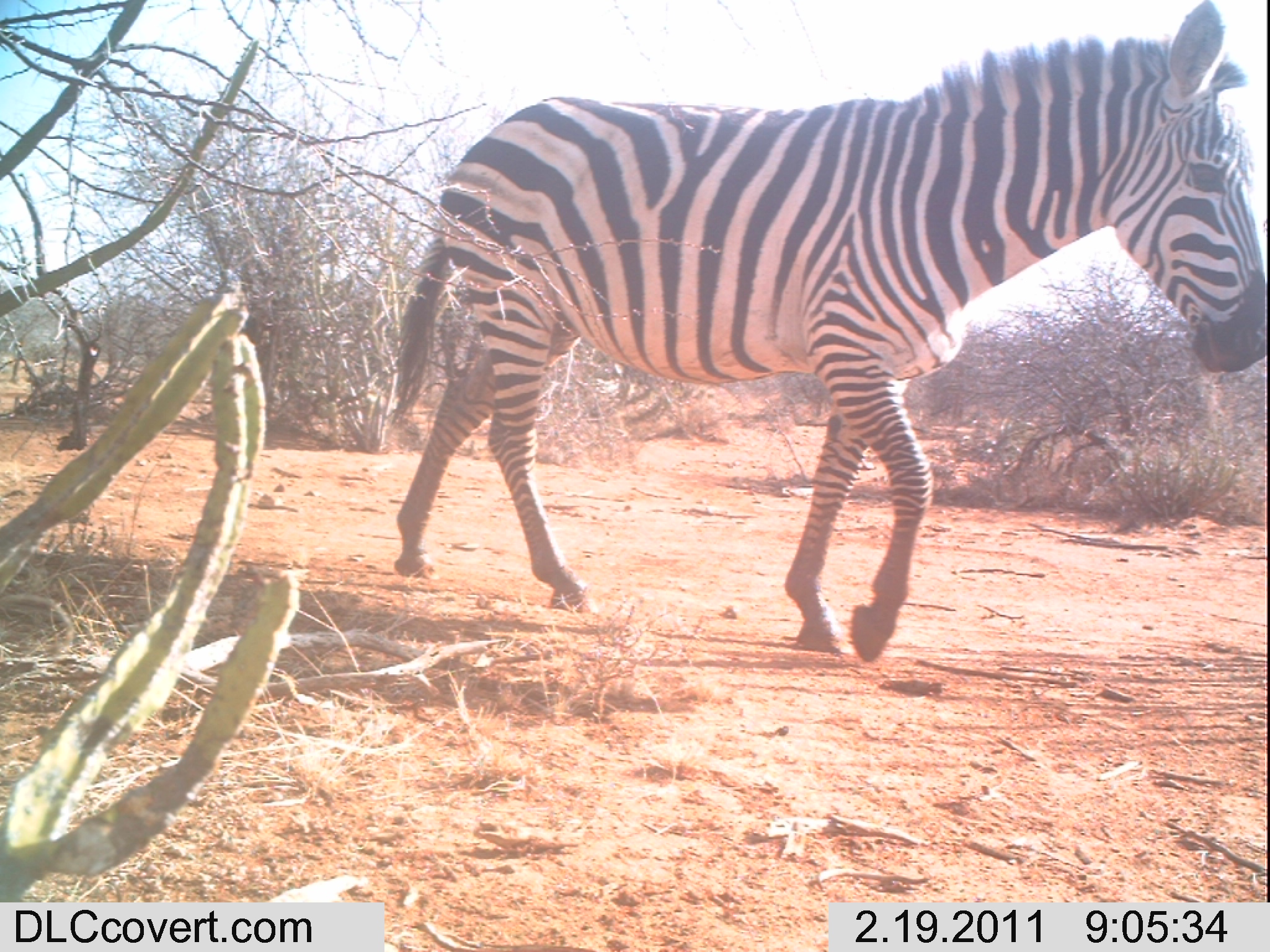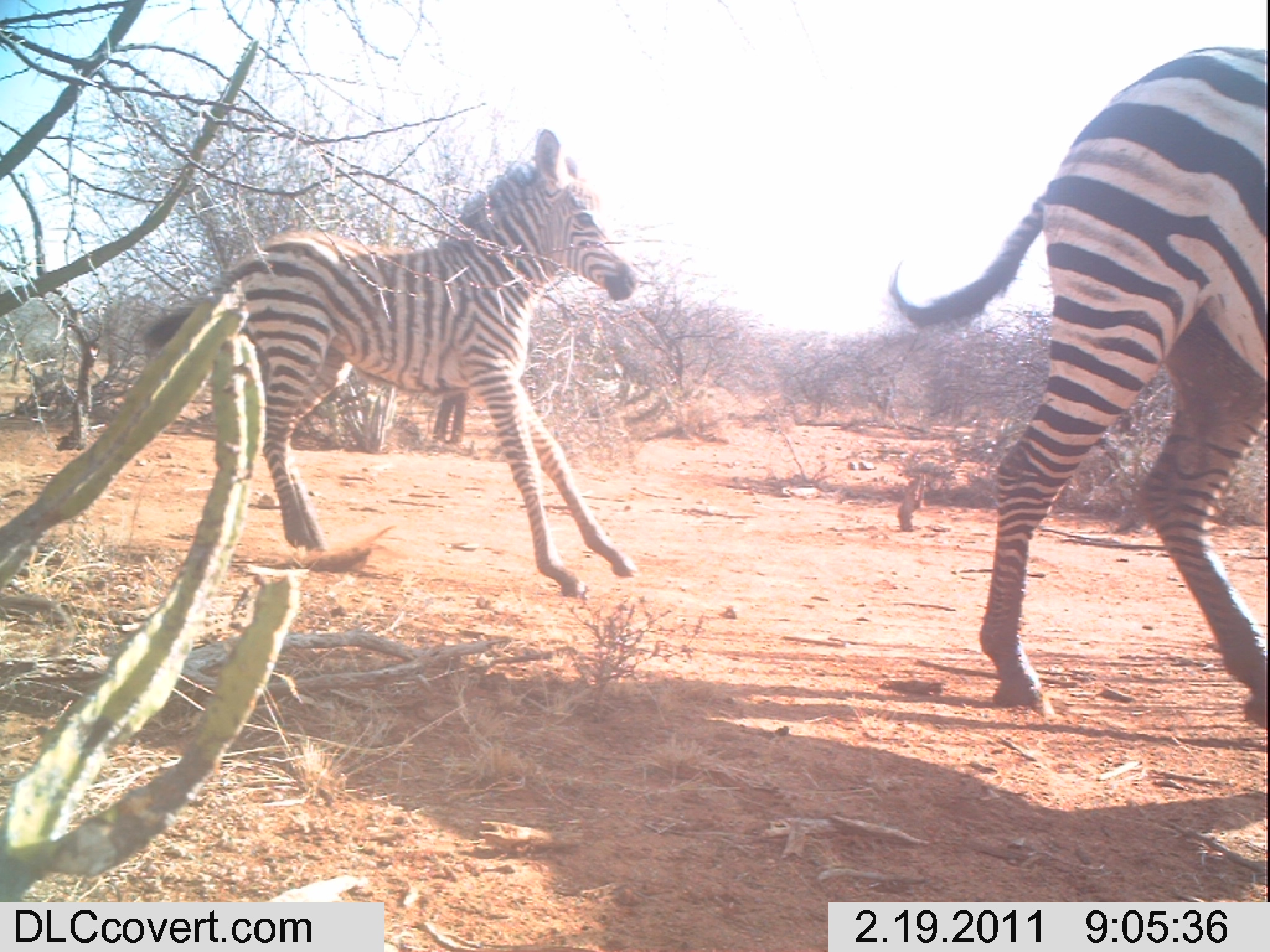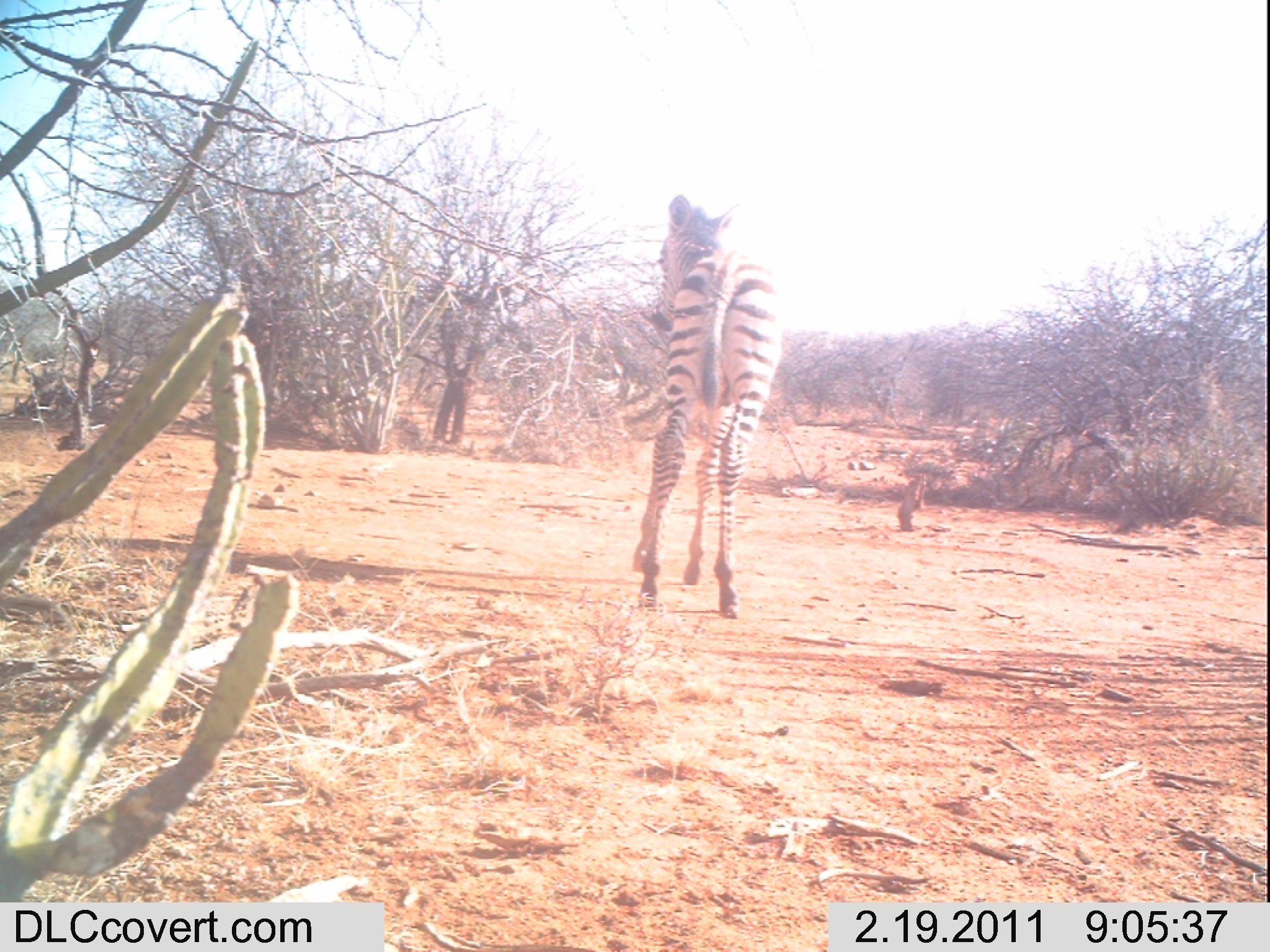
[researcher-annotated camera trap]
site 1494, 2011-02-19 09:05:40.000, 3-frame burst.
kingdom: Animalia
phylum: Chordata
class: Mammalia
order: Perissodactyla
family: Equidae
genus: Equus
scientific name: Equus quagga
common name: plains zebra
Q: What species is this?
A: Equus quagga (plains zebra).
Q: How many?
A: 1.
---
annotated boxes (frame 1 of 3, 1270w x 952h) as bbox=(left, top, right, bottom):
equus quagga: bbox=(388, 0, 1266, 665)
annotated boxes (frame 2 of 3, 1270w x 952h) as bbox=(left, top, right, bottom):
equus quagga: bbox=(885, 42, 1270, 731); bbox=(137, 128, 639, 595)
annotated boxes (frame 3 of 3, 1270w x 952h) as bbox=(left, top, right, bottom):
equus quagga: bbox=(630, 192, 788, 619)